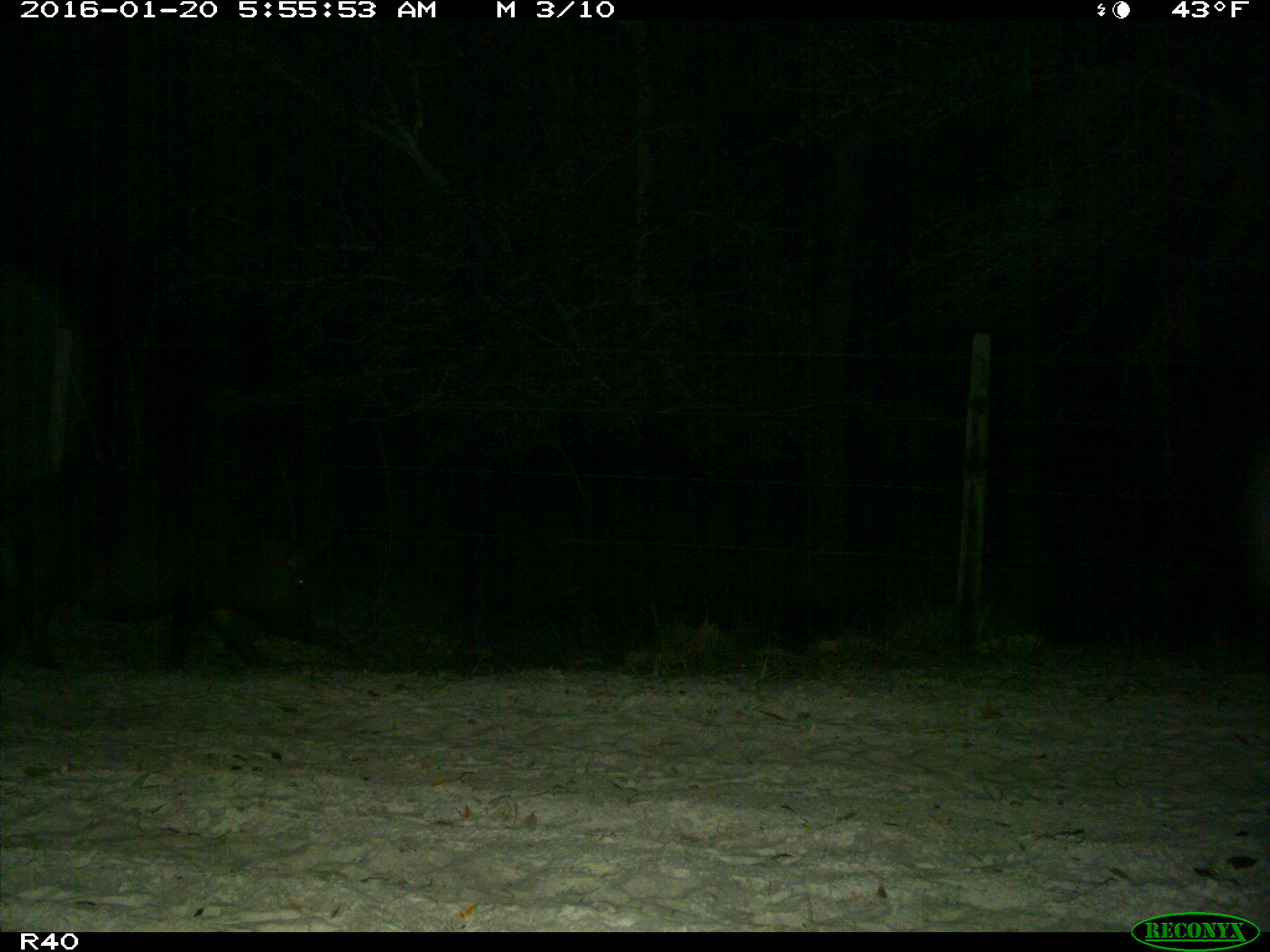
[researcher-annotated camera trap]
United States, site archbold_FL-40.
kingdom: Animalia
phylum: Chordata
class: Mammalia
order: Artiodactyla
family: Suidae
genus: Sus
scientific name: Sus scrofa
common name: wild boar